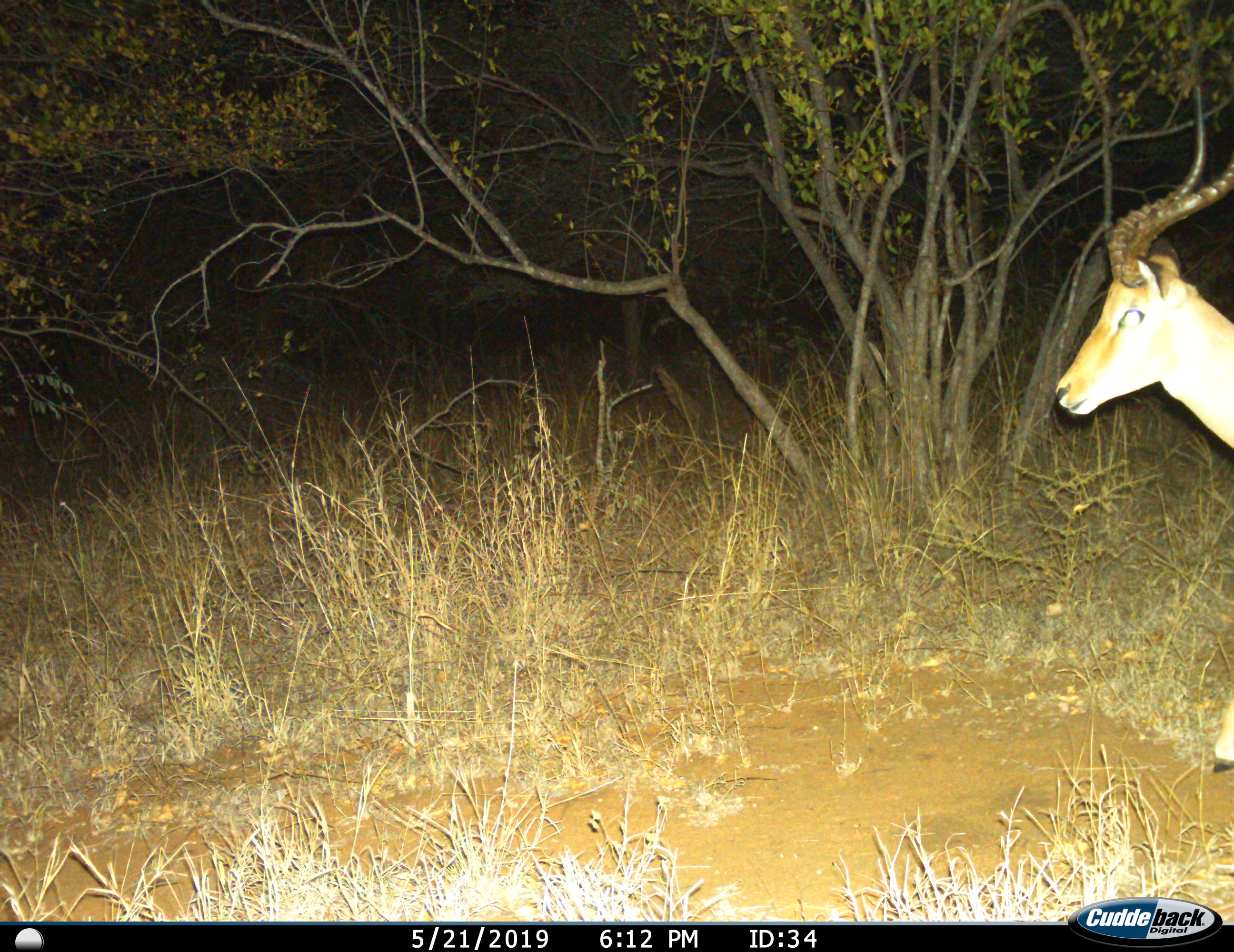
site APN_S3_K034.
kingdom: Animalia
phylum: Chordata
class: Mammalia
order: Artiodactyla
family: Bovidae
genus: Aepyceros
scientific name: Aepyceros melampus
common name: impala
Impala (Aepyceros melampus), count 1. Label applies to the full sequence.